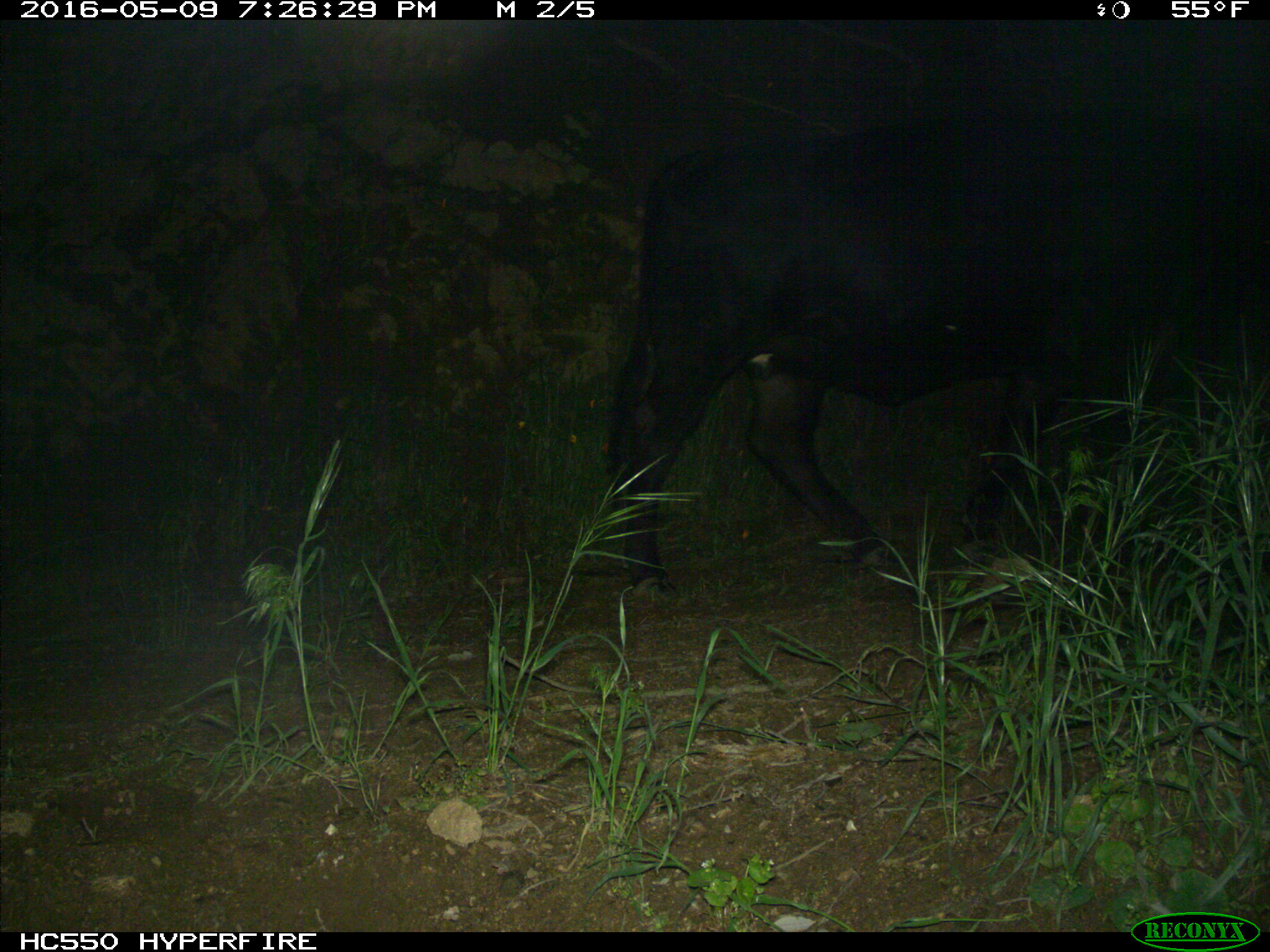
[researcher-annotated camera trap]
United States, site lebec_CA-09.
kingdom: Animalia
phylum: Chordata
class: Mammalia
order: Artiodactyla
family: Bovidae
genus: Bos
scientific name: Bos taurus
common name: domestic cow